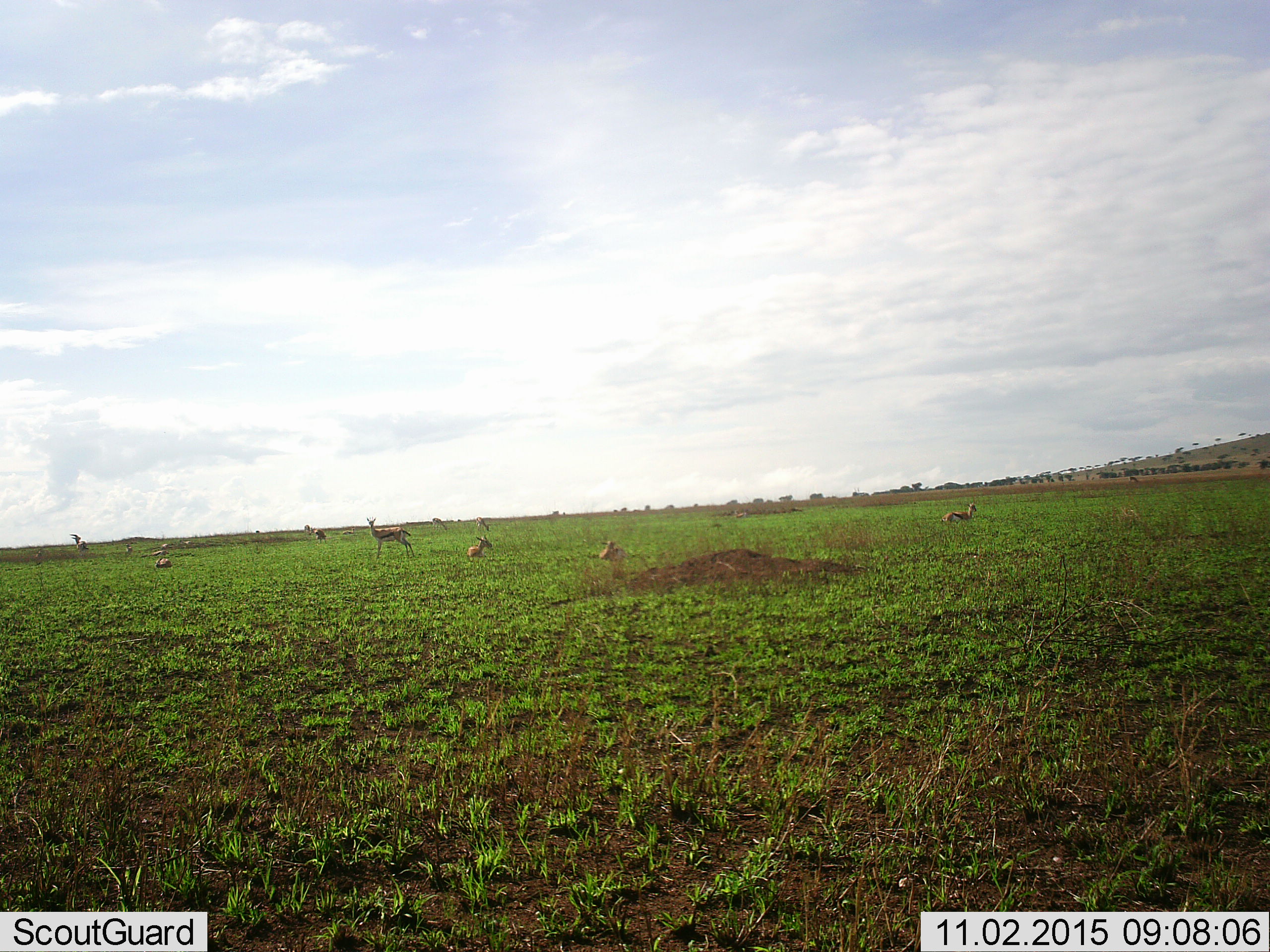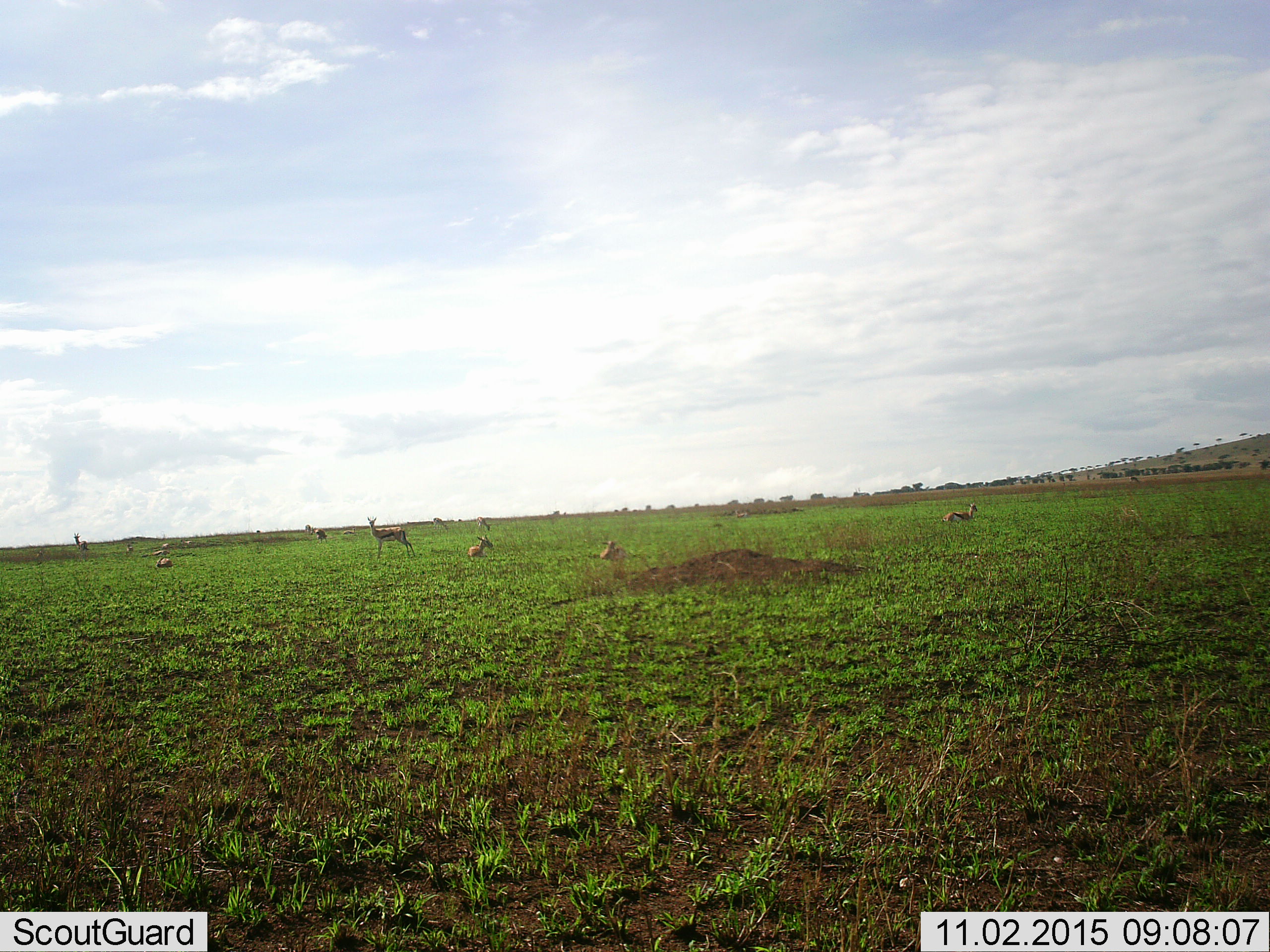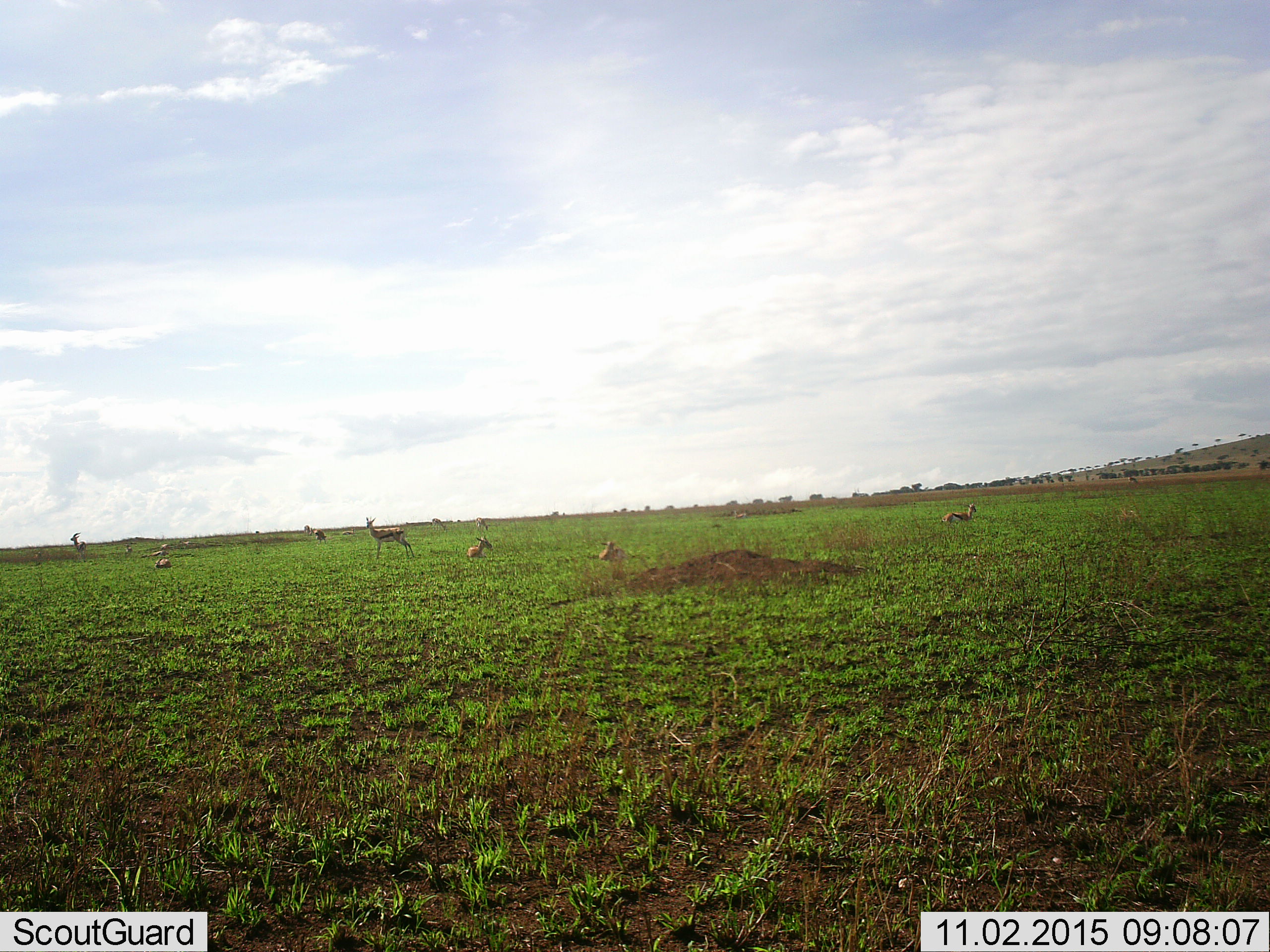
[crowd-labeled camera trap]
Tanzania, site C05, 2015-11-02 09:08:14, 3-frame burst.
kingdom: Animalia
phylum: Chordata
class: Mammalia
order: Artiodactyla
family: Bovidae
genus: Eudorcas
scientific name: Eudorcas thomsonii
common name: thomson's gazelle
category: gazellethomsons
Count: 11-50.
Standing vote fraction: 77%.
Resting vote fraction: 92%.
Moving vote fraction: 15%.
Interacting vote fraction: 0%.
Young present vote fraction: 8%.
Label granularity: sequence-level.